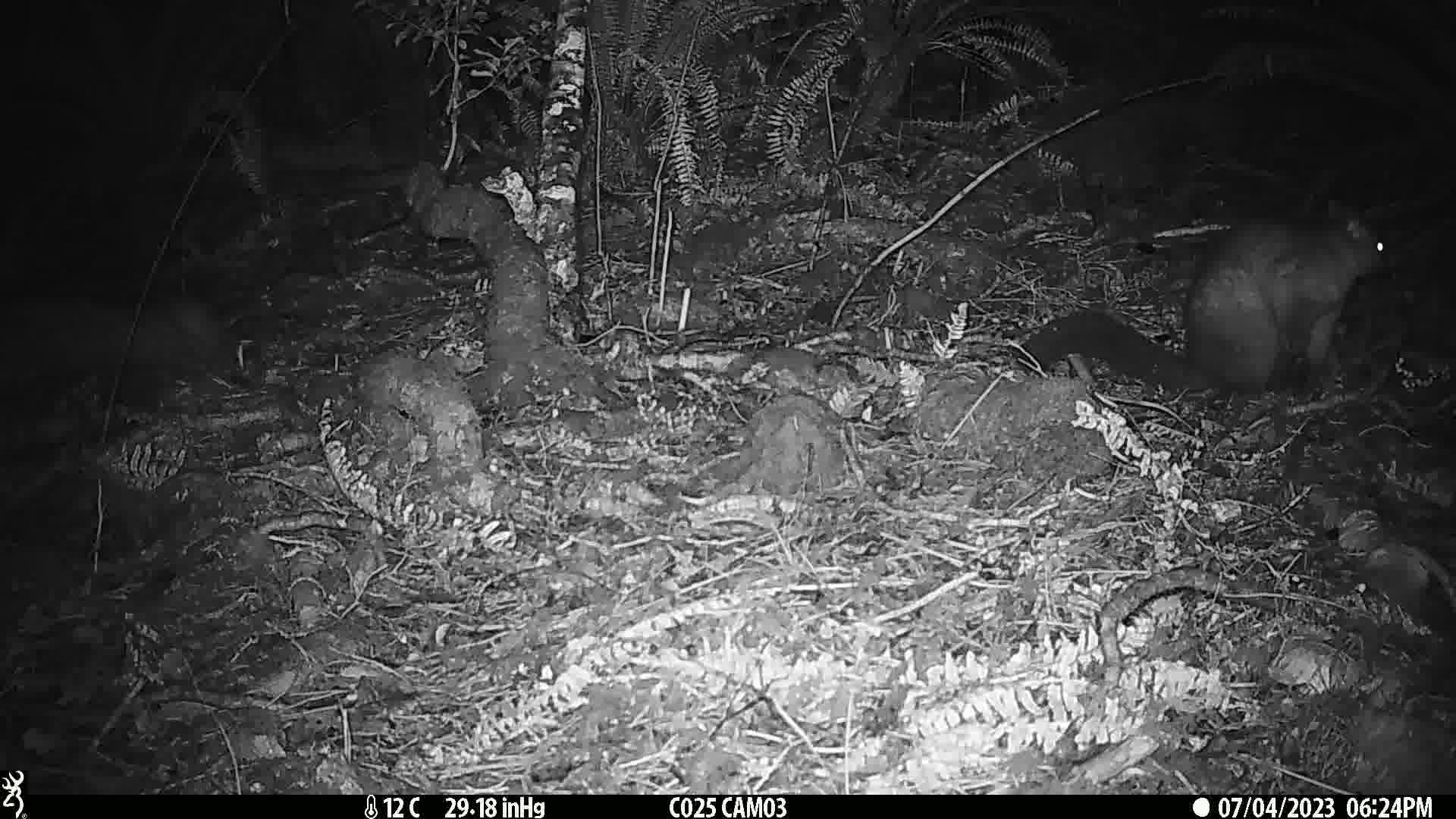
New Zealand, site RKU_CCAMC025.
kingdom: Animalia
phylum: Chordata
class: Mammalia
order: Diprotodontia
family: Phalangeridae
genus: Trichosurus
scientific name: Trichosurus vulpecula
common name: common brushtail possum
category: possum